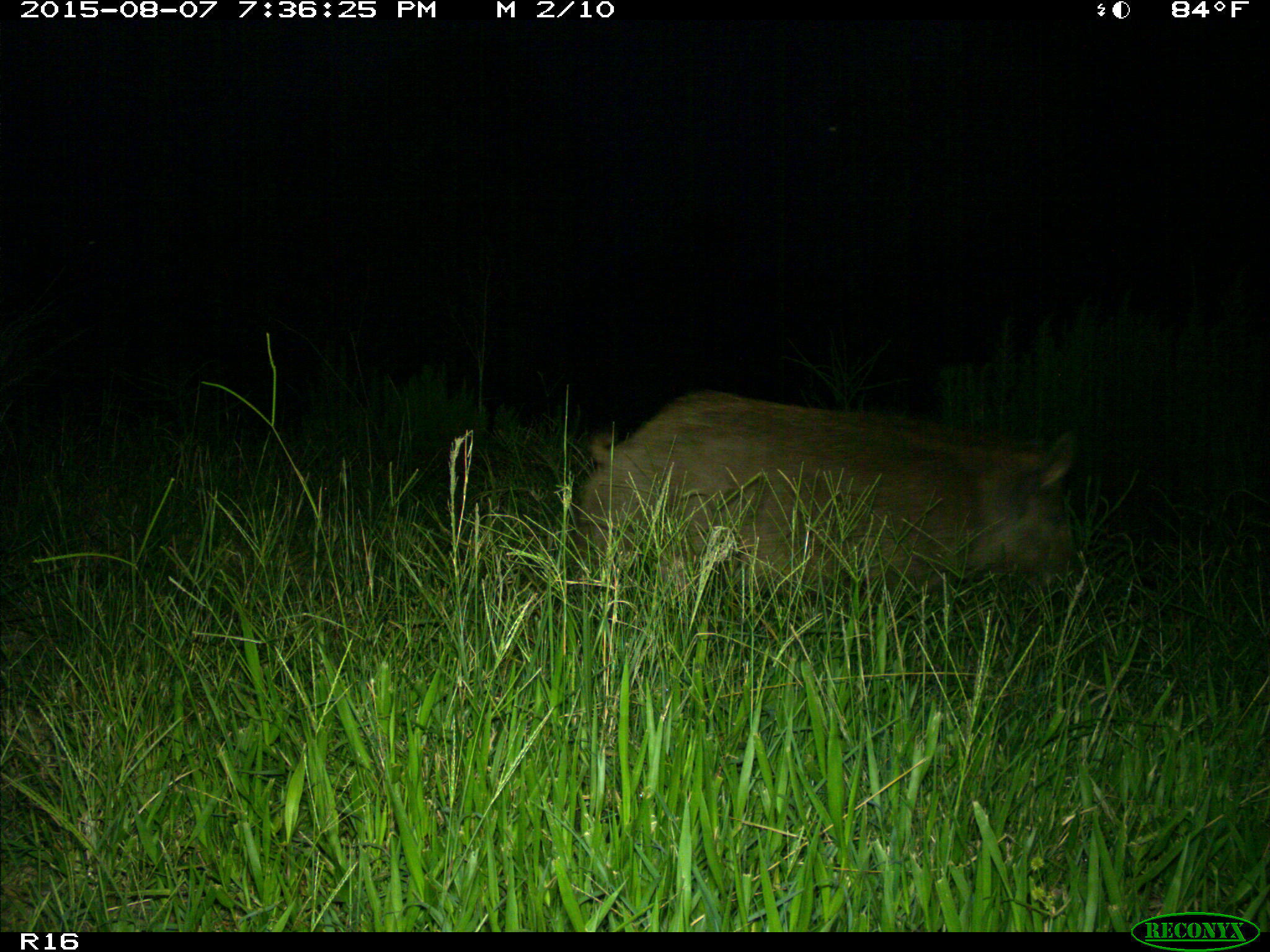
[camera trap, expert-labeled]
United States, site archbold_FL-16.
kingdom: Animalia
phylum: Chordata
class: Mammalia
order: Artiodactyla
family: Suidae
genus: Sus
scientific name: Sus scrofa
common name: wild boar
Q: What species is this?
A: Sus scrofa (wild boar).